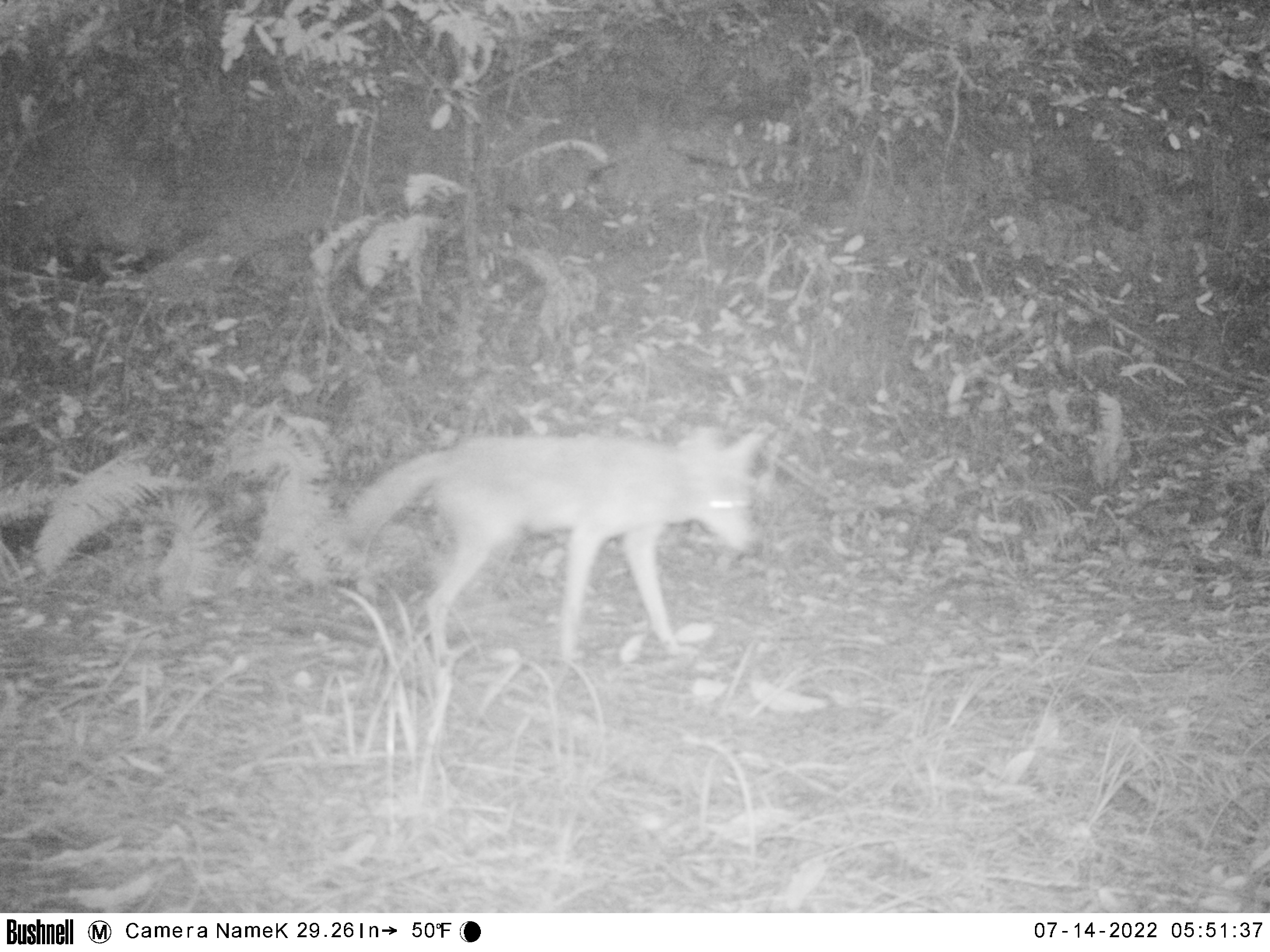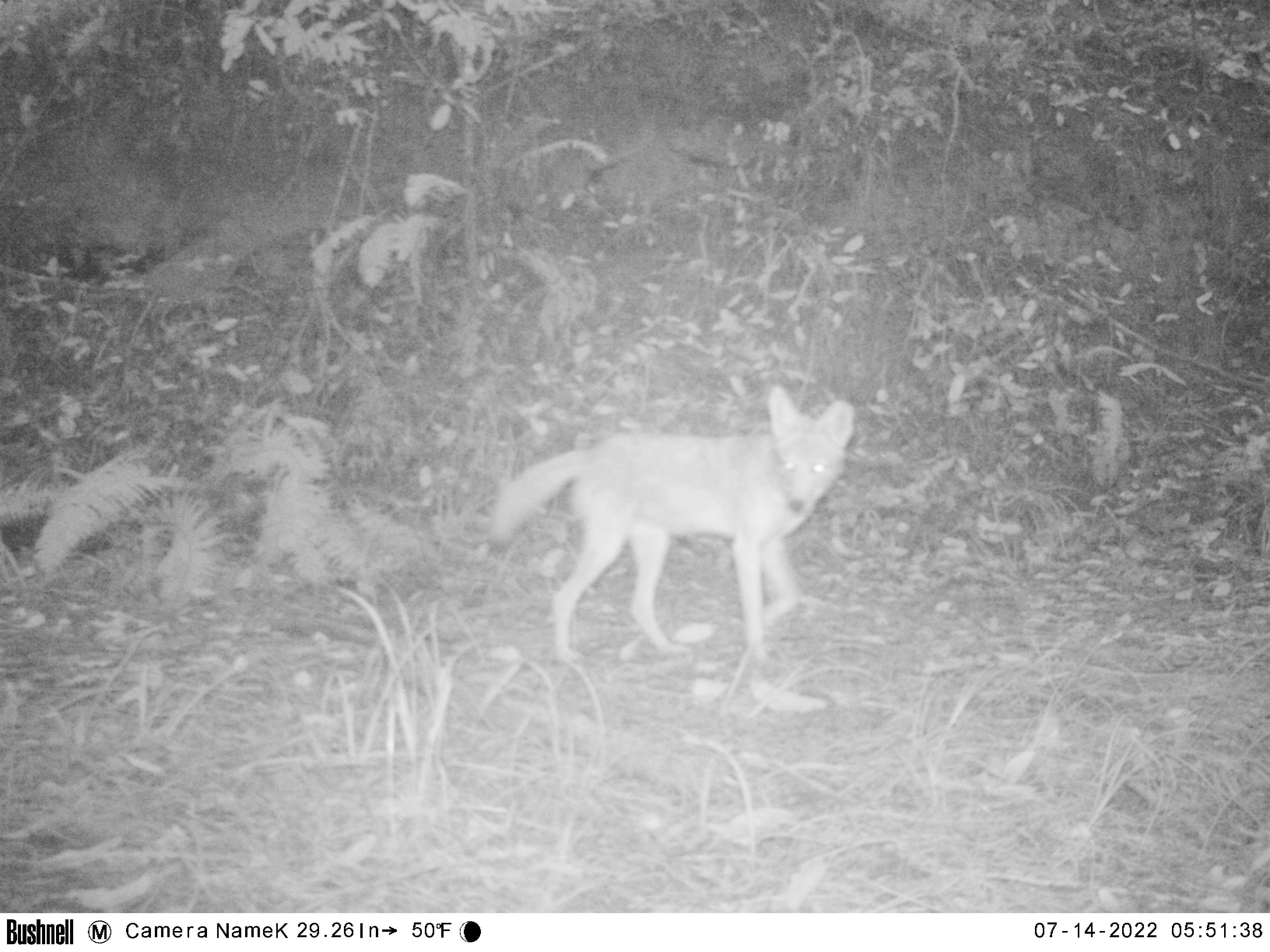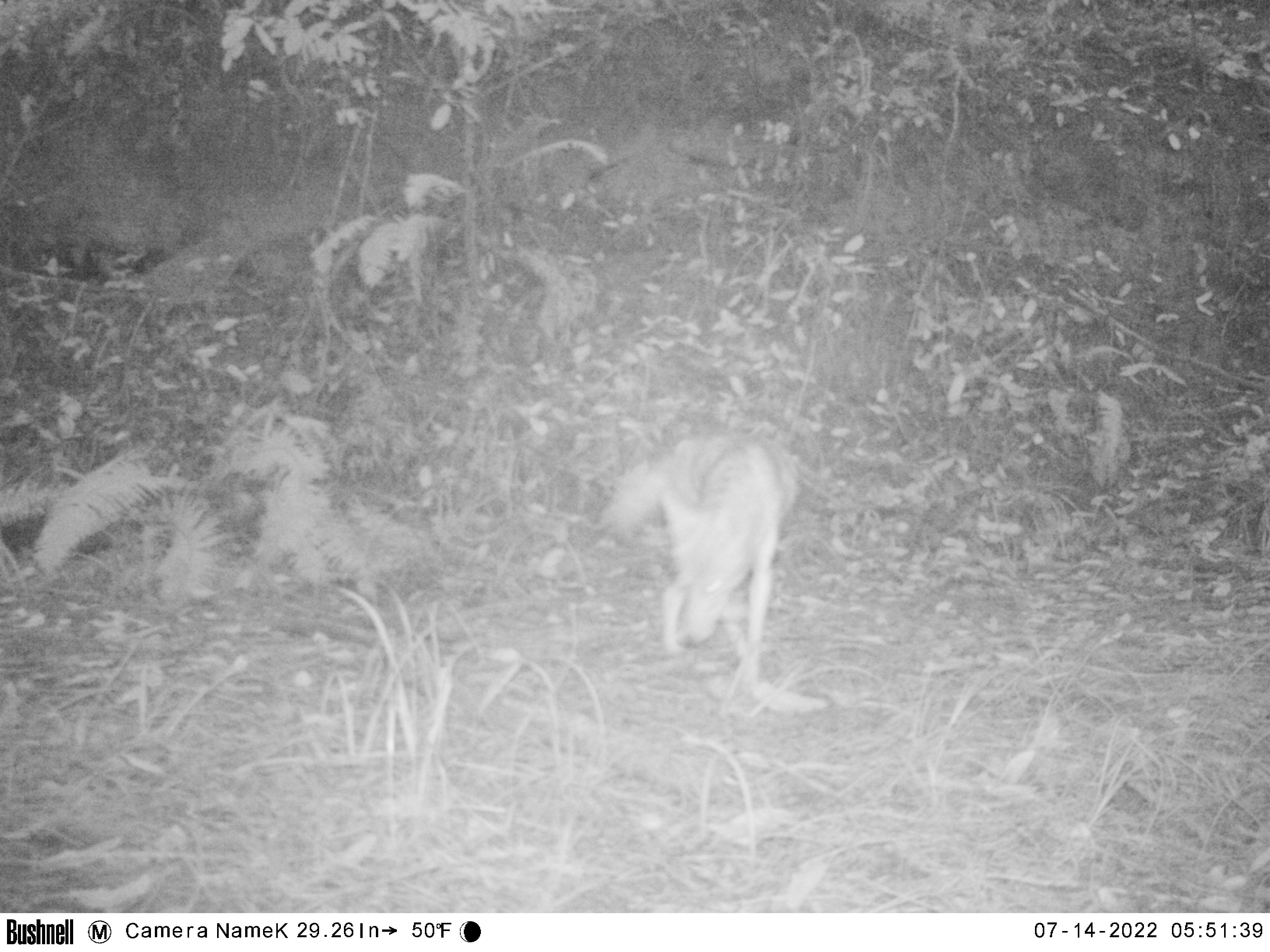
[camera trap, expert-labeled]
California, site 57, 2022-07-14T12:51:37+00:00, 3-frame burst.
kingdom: Animalia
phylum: Chordata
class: Mammalia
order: Carnivora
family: Canidae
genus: Canis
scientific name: Canis latrans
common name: coyote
Coyote (Canis latrans).